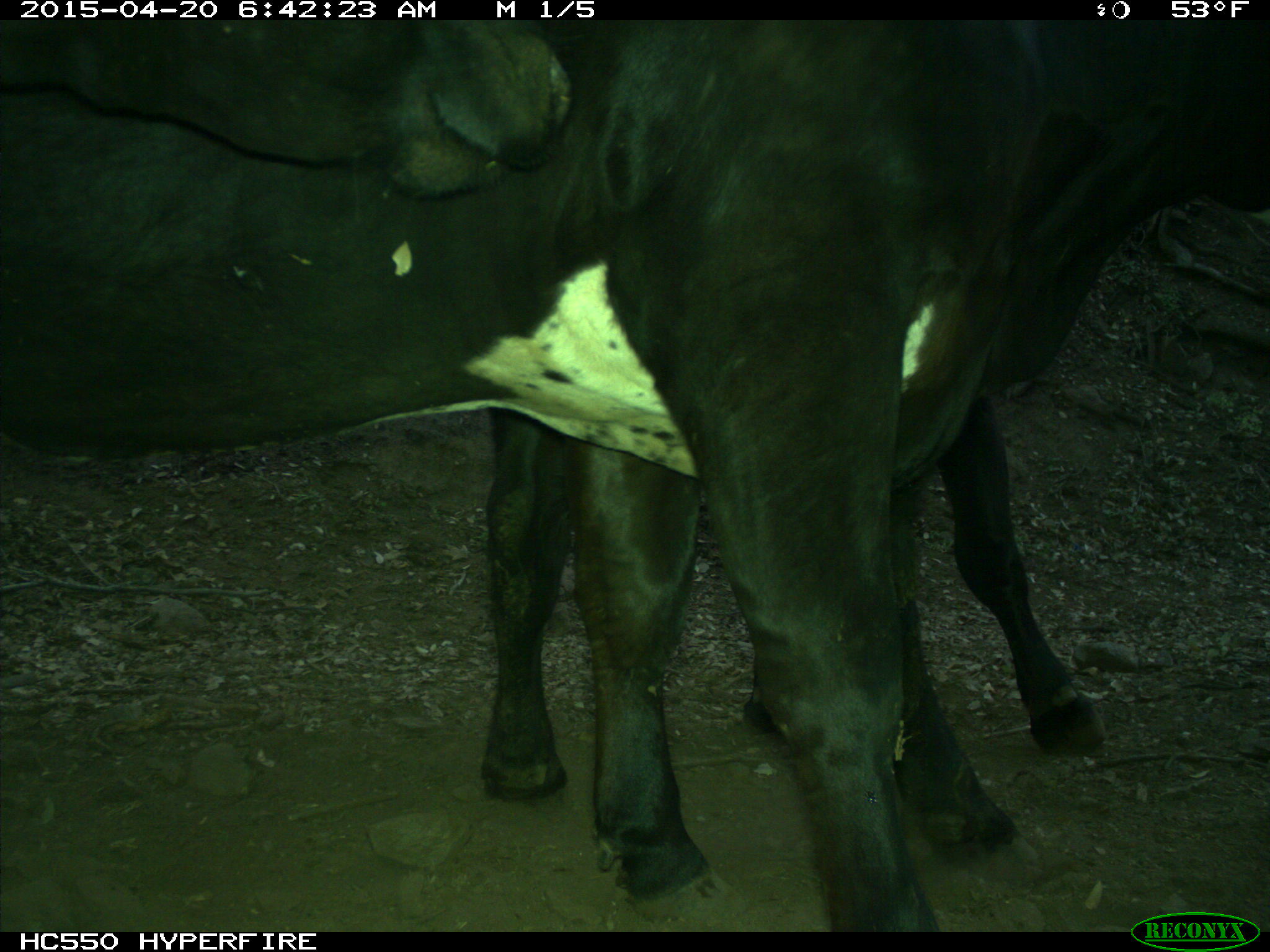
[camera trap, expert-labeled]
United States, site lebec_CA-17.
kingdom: Animalia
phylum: Chordata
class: Mammalia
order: Artiodactyla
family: Bovidae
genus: Bos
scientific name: Bos taurus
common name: domestic cow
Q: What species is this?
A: Bos taurus (domestic cow).